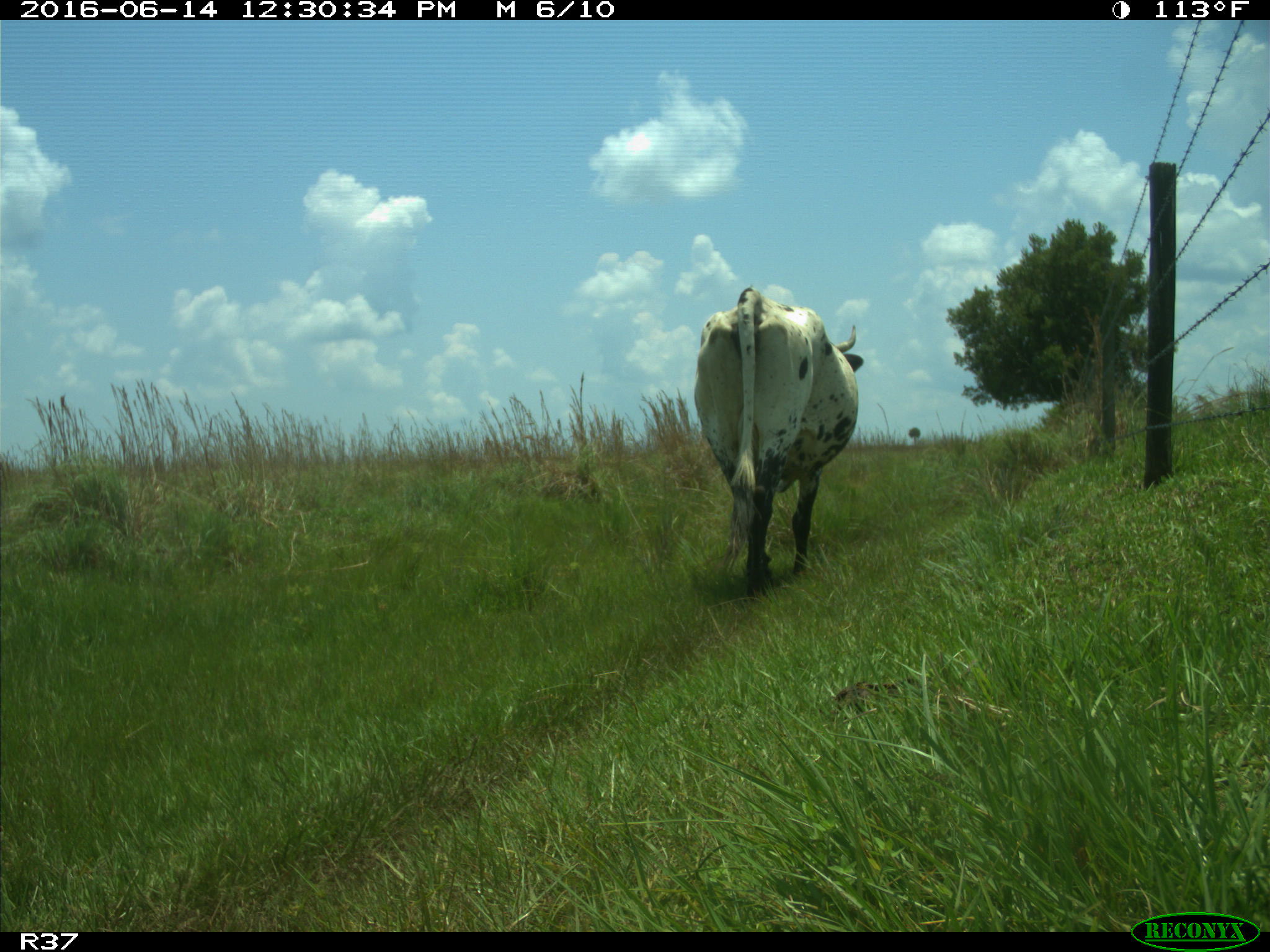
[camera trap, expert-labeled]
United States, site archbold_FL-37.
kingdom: Animalia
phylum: Chordata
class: Mammalia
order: Artiodactyla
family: Bovidae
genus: Bos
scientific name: Bos taurus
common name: domestic cow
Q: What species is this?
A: Bos taurus (domestic cow).